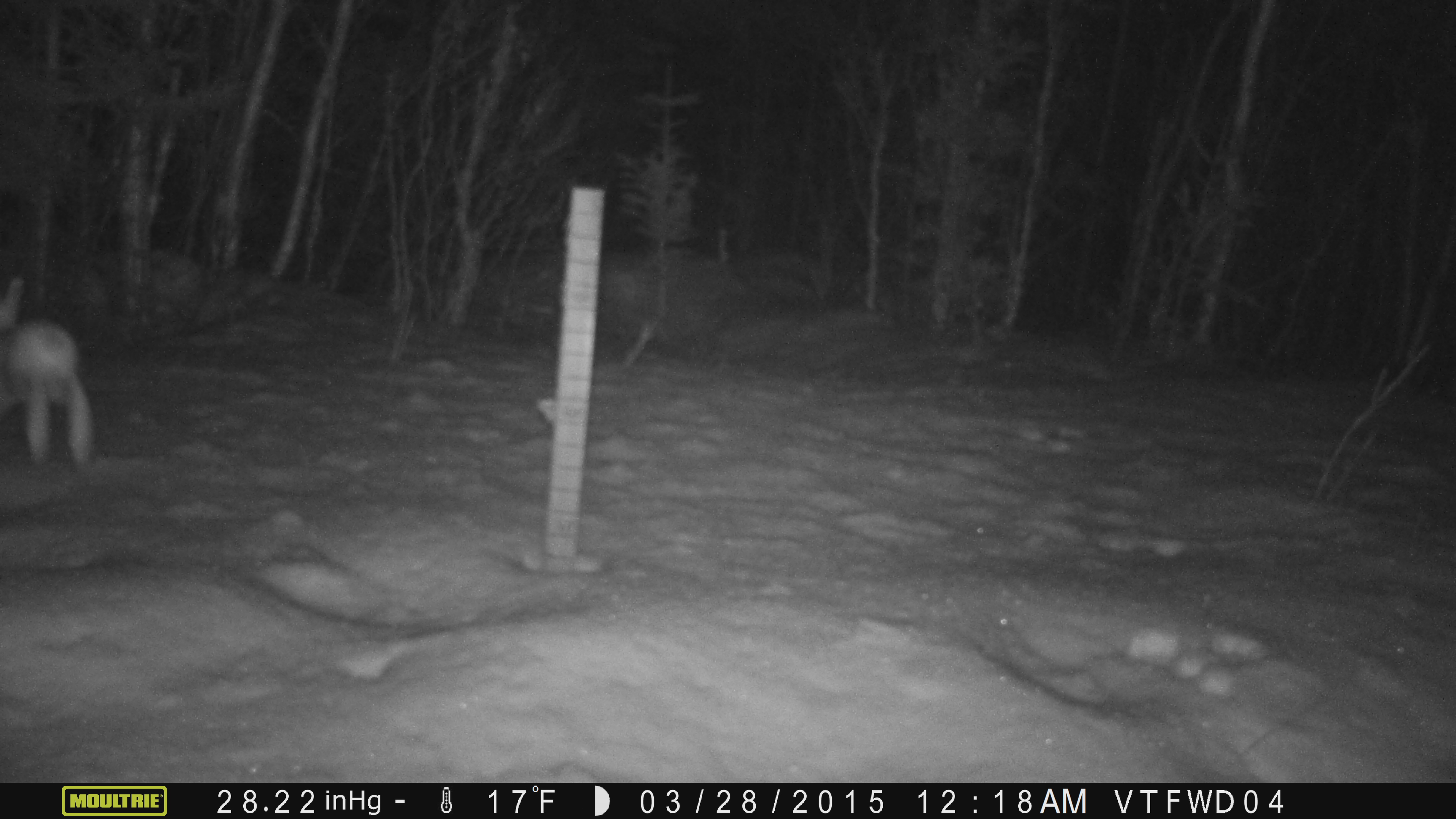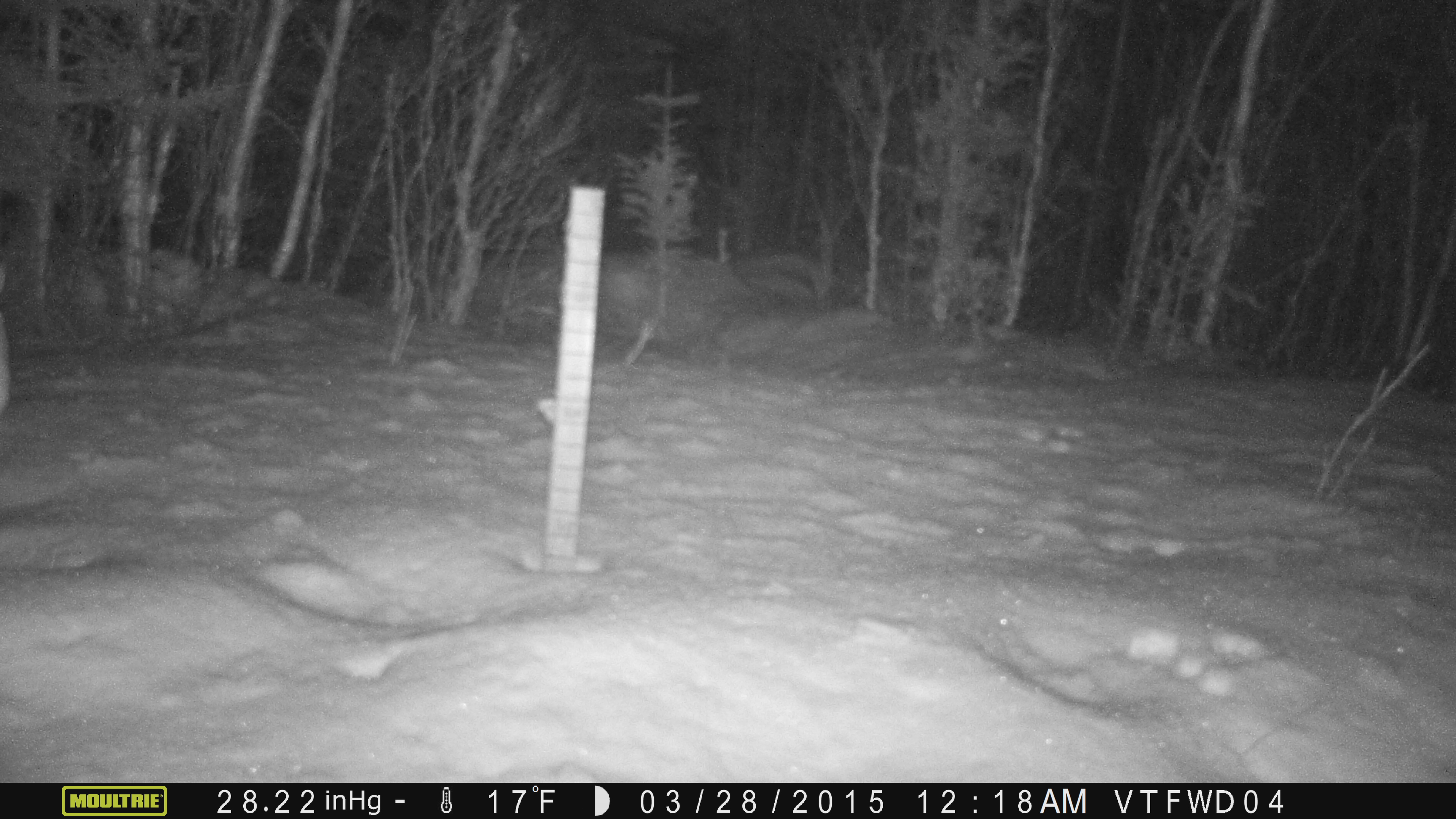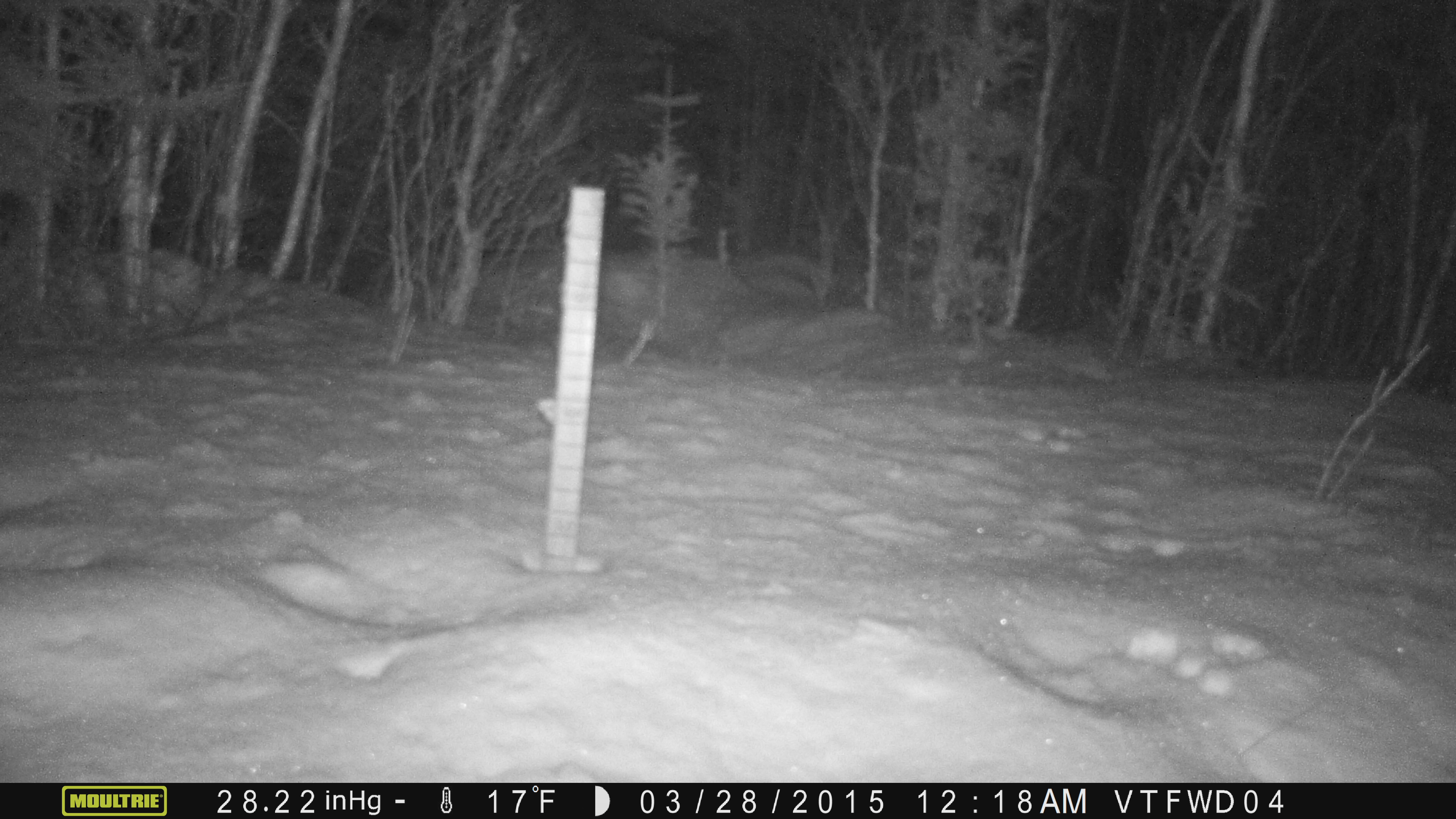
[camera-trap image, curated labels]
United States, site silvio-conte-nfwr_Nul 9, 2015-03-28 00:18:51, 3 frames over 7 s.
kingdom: Animalia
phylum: Chordata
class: Mammalia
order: Lagomorpha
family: Leporidae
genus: Lepus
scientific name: Lepus americanus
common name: snowshoe hare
Snowshoe hare (Lepus americanus).